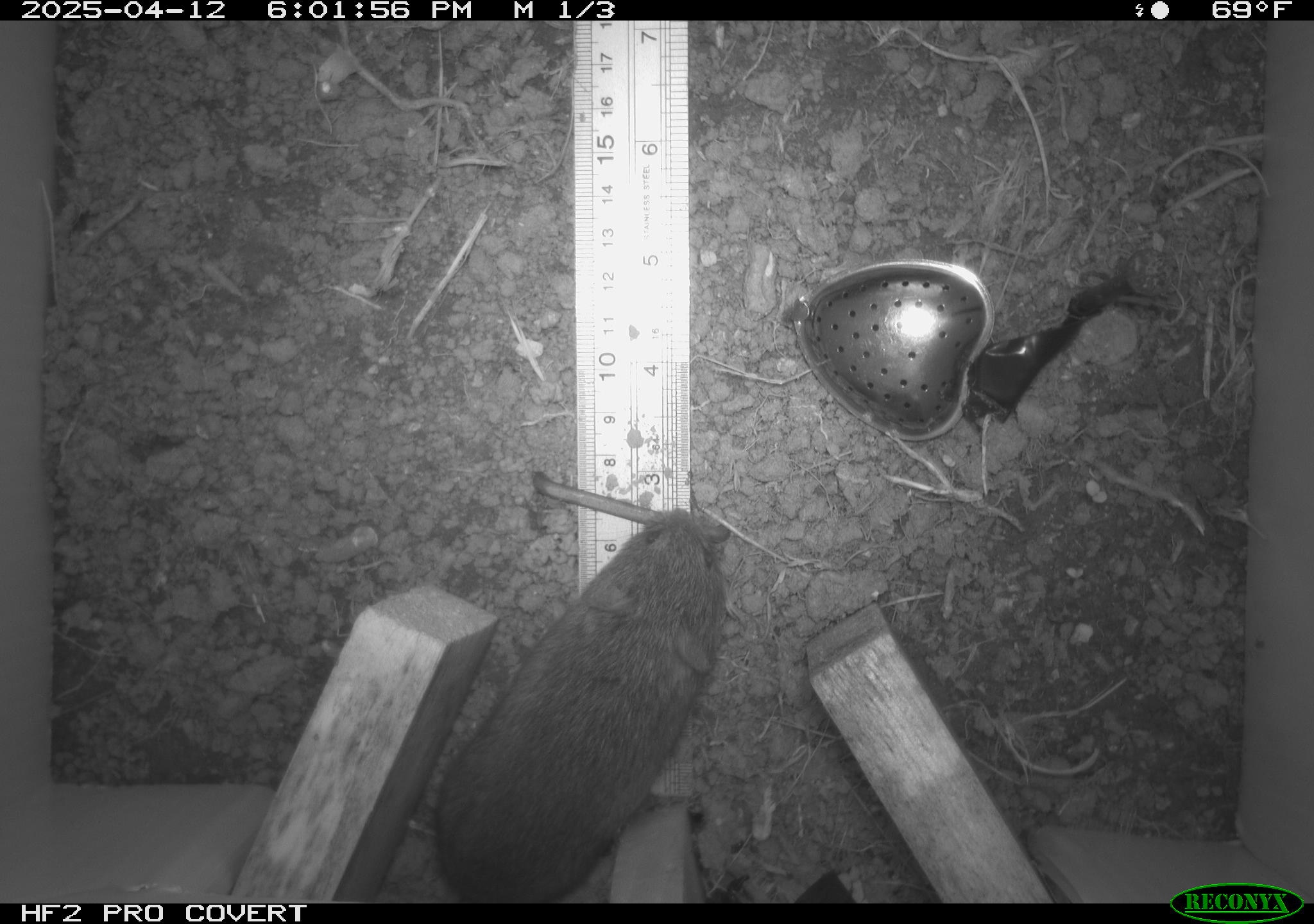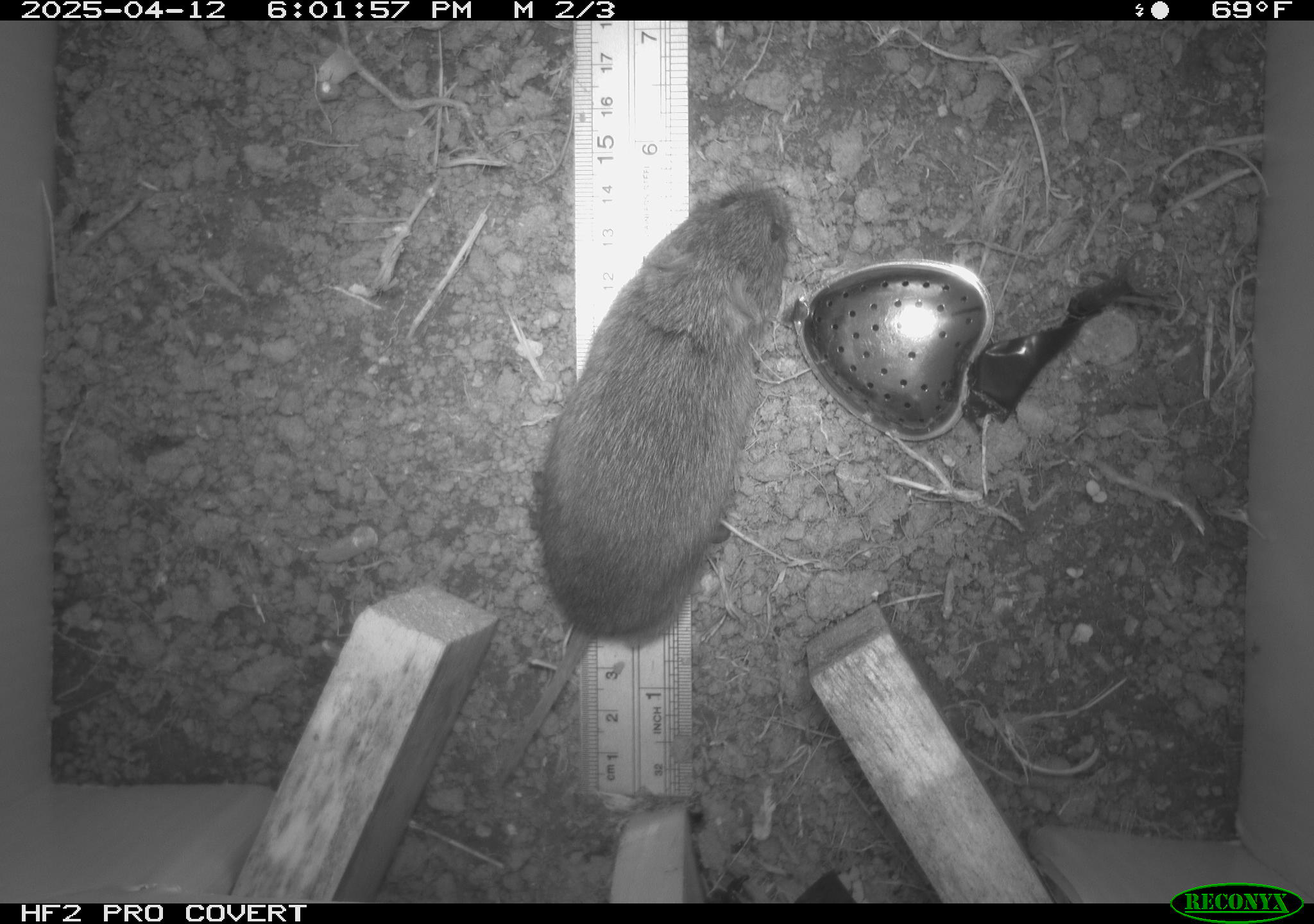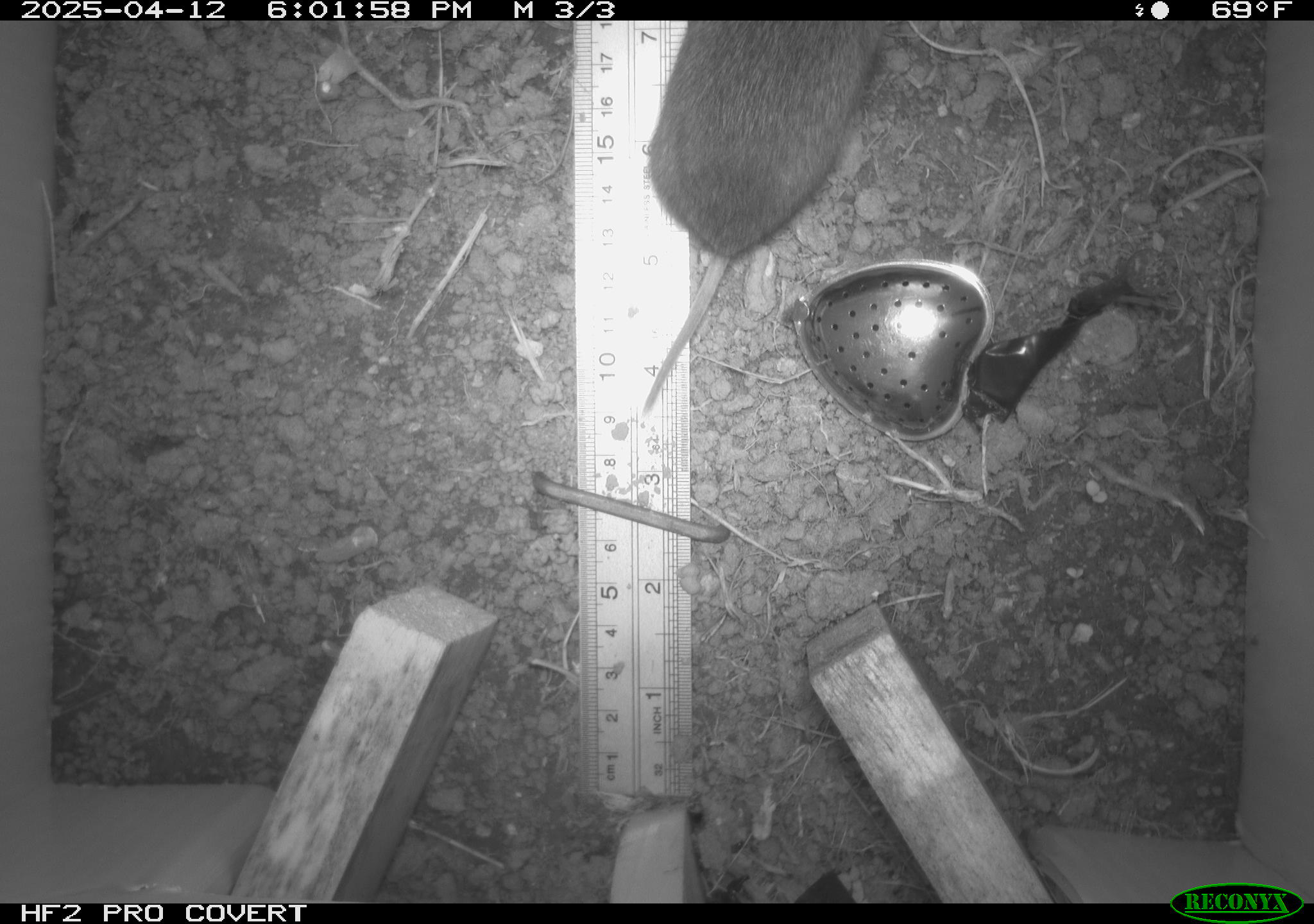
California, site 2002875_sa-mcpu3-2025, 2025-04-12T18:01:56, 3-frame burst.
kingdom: Animalia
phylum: Chordata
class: Mammalia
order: Rodentia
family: Cricetidae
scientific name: Arvicolinae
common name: voles, lemmings, and muskrats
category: arvicolinae subfamily